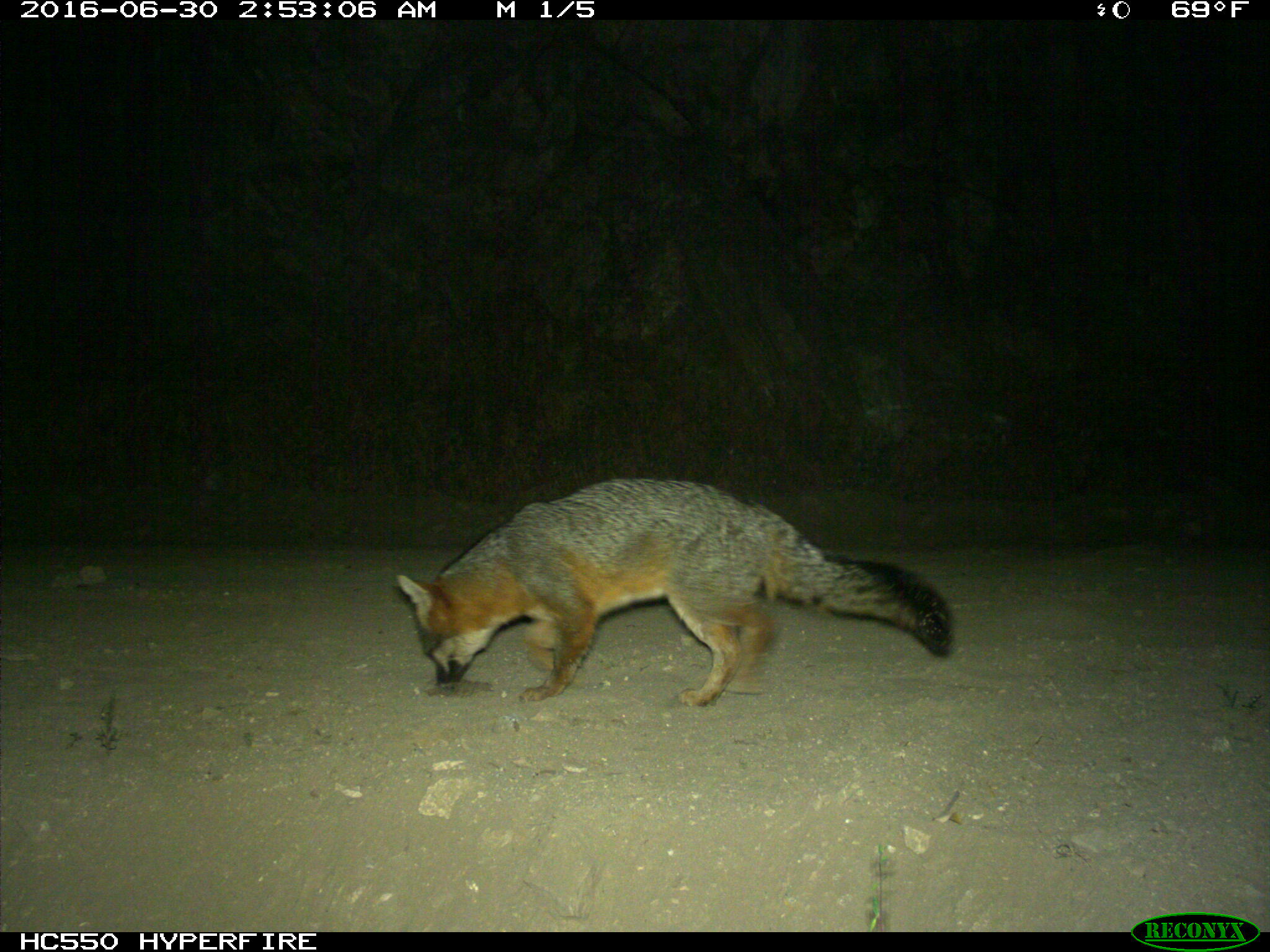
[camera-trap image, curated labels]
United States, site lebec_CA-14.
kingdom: Animalia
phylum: Chordata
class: Mammalia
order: Carnivora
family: Canidae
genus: Urocyon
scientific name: Urocyon cinereoargenteus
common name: gray fox